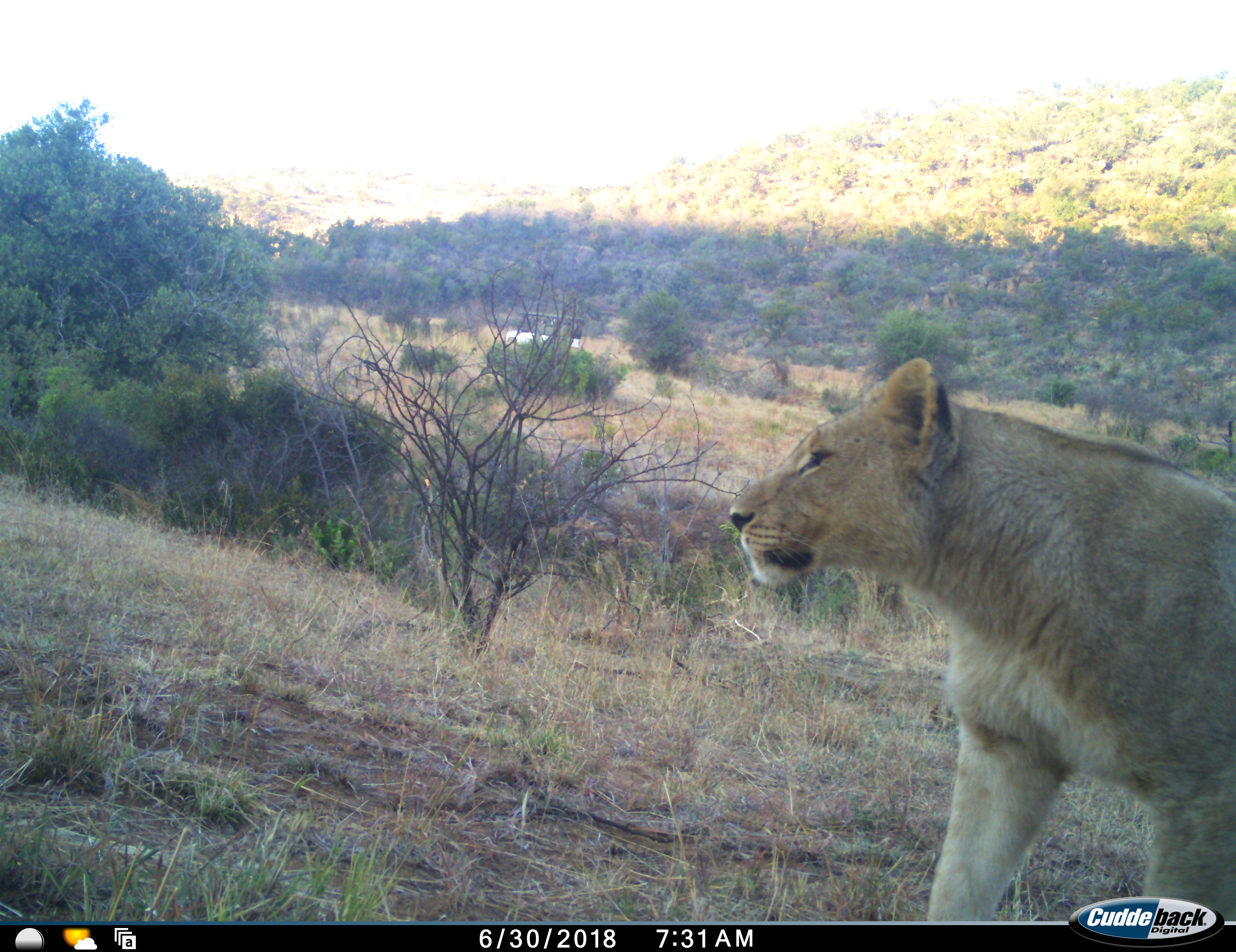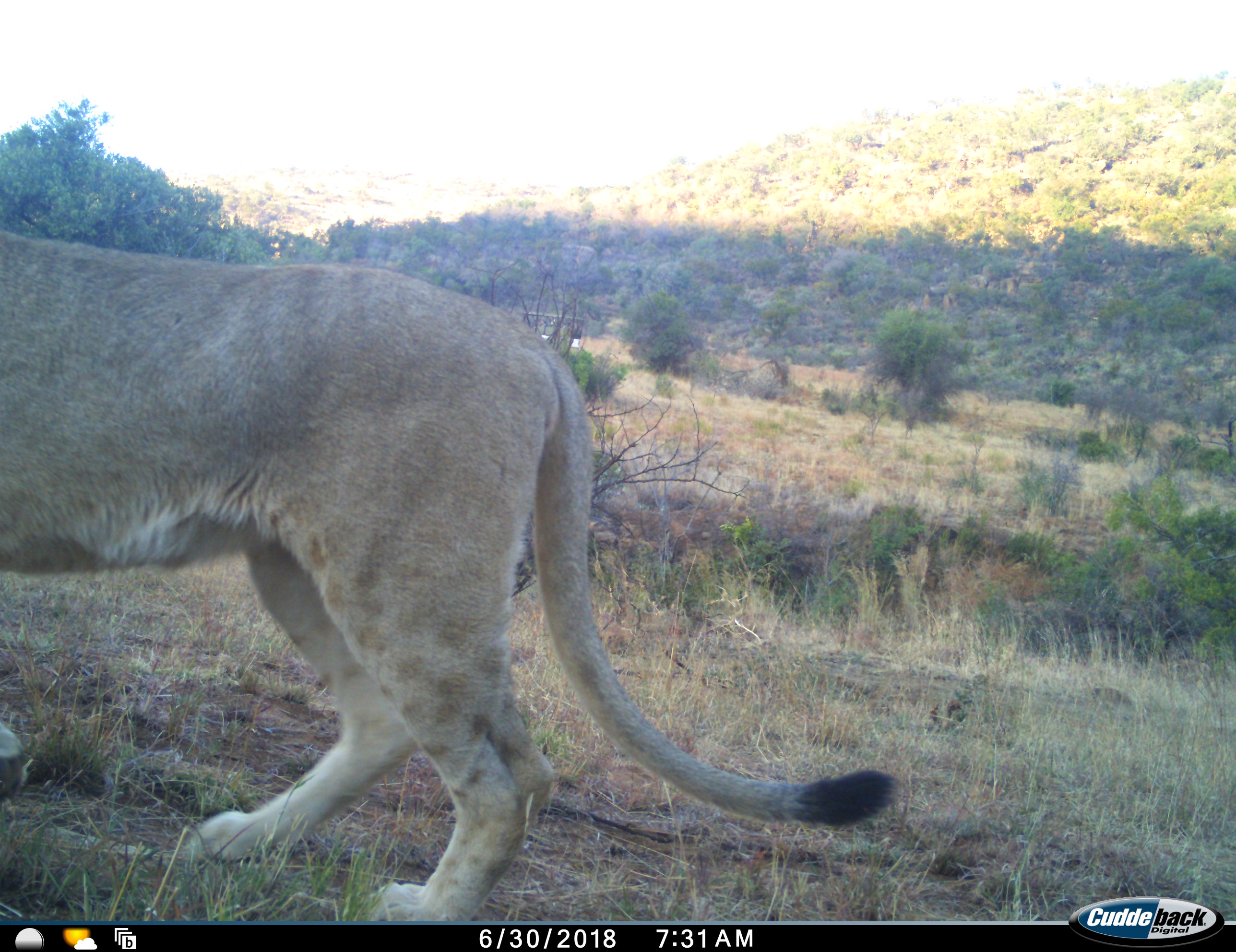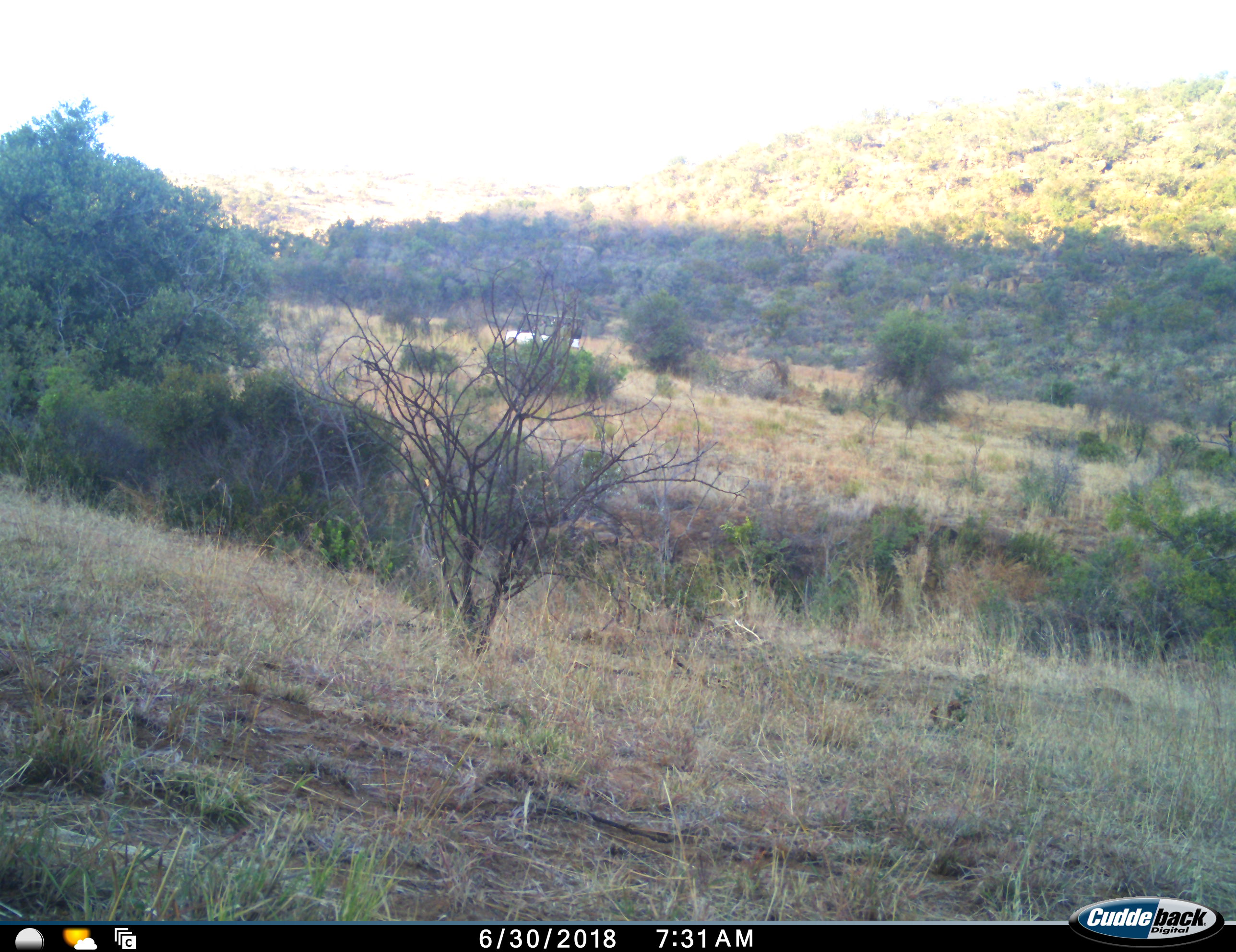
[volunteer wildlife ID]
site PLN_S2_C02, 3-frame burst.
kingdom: Animalia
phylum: Chordata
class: Mammalia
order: Carnivora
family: Felidae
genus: Panthera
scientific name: Panthera leo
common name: lion female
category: lionfemale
Lionfemale (lion female) (Panthera leo), count 1. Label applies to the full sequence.